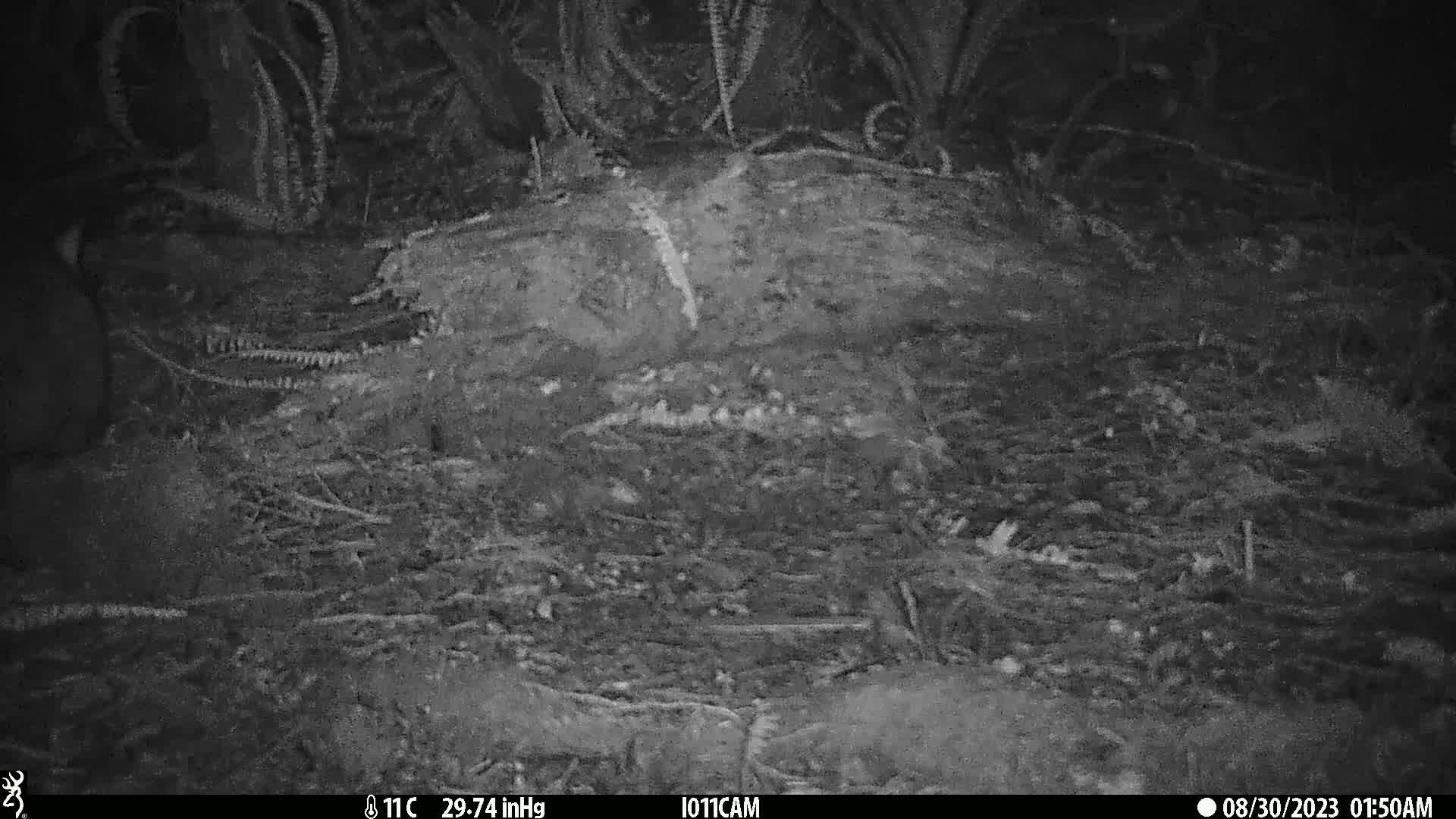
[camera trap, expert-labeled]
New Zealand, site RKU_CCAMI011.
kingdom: Animalia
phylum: Chordata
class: Mammalia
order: Diprotodontia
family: Phalangeridae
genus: Trichosurus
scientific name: Trichosurus vulpecula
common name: common brushtail possum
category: possum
Possum (common brushtail possum) (Trichosurus vulpecula).